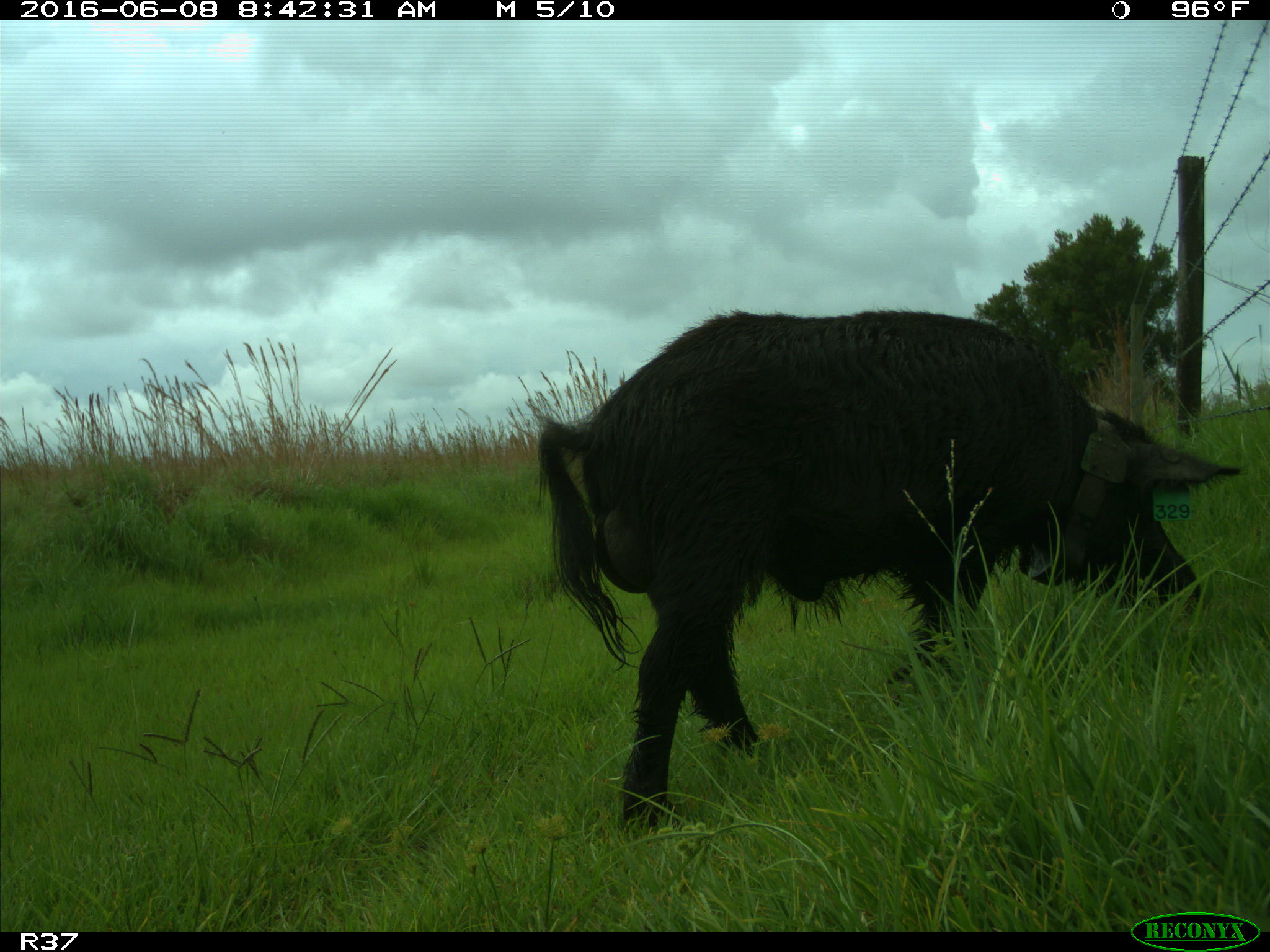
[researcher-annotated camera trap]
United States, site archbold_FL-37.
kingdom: Animalia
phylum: Chordata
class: Mammalia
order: Artiodactyla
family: Suidae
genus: Sus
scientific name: Sus scrofa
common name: wild boar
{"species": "Sus scrofa (wild boar)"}